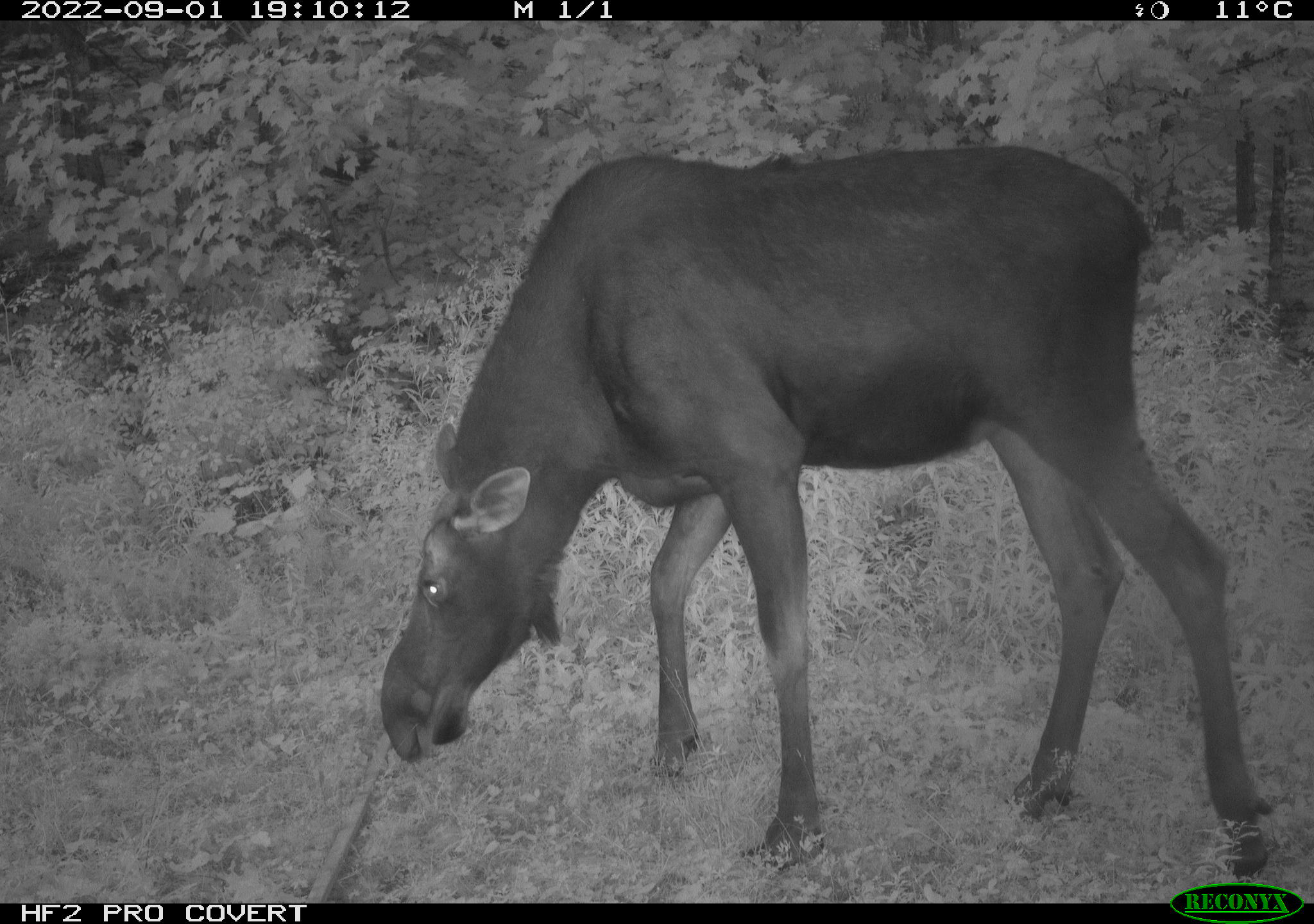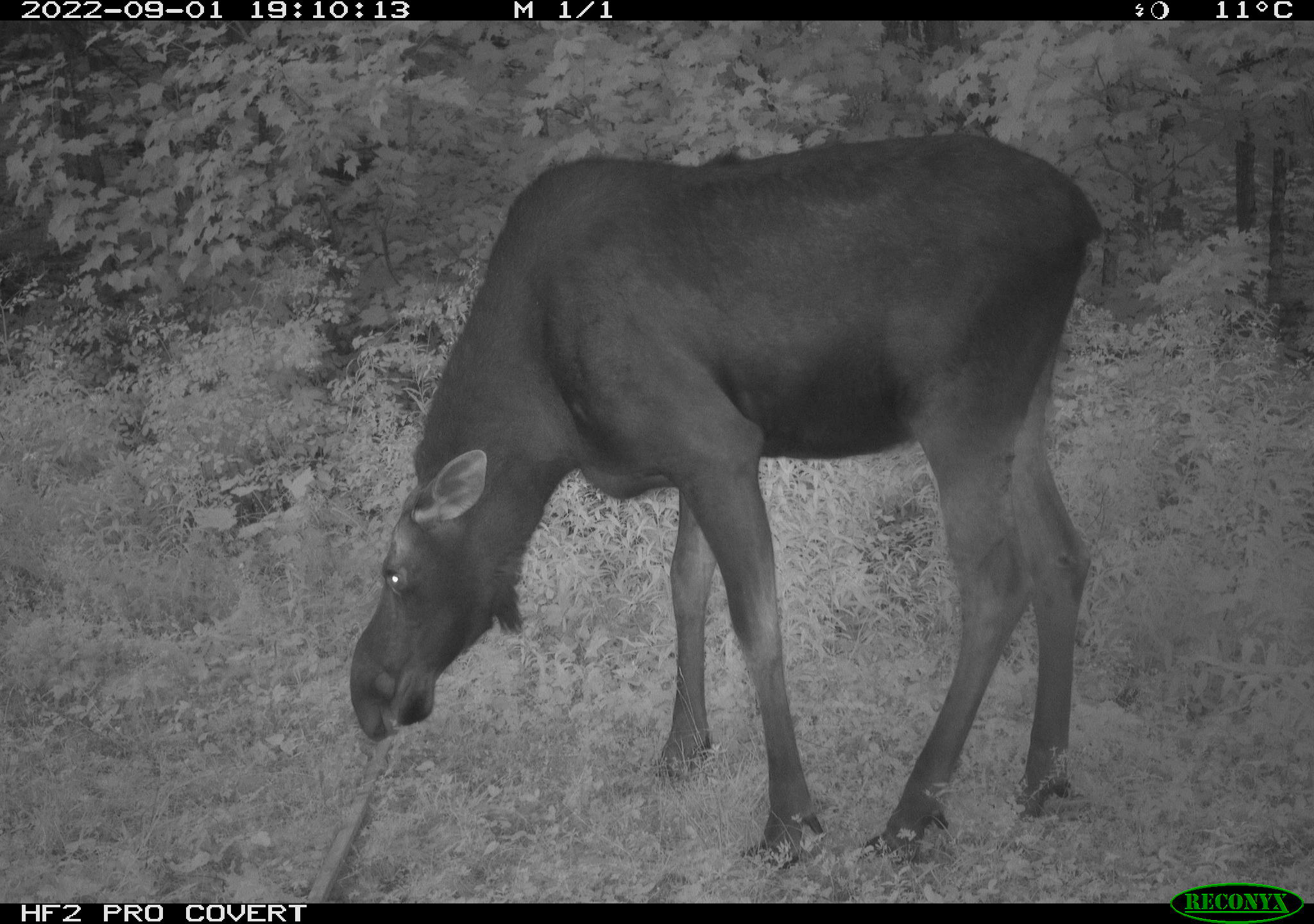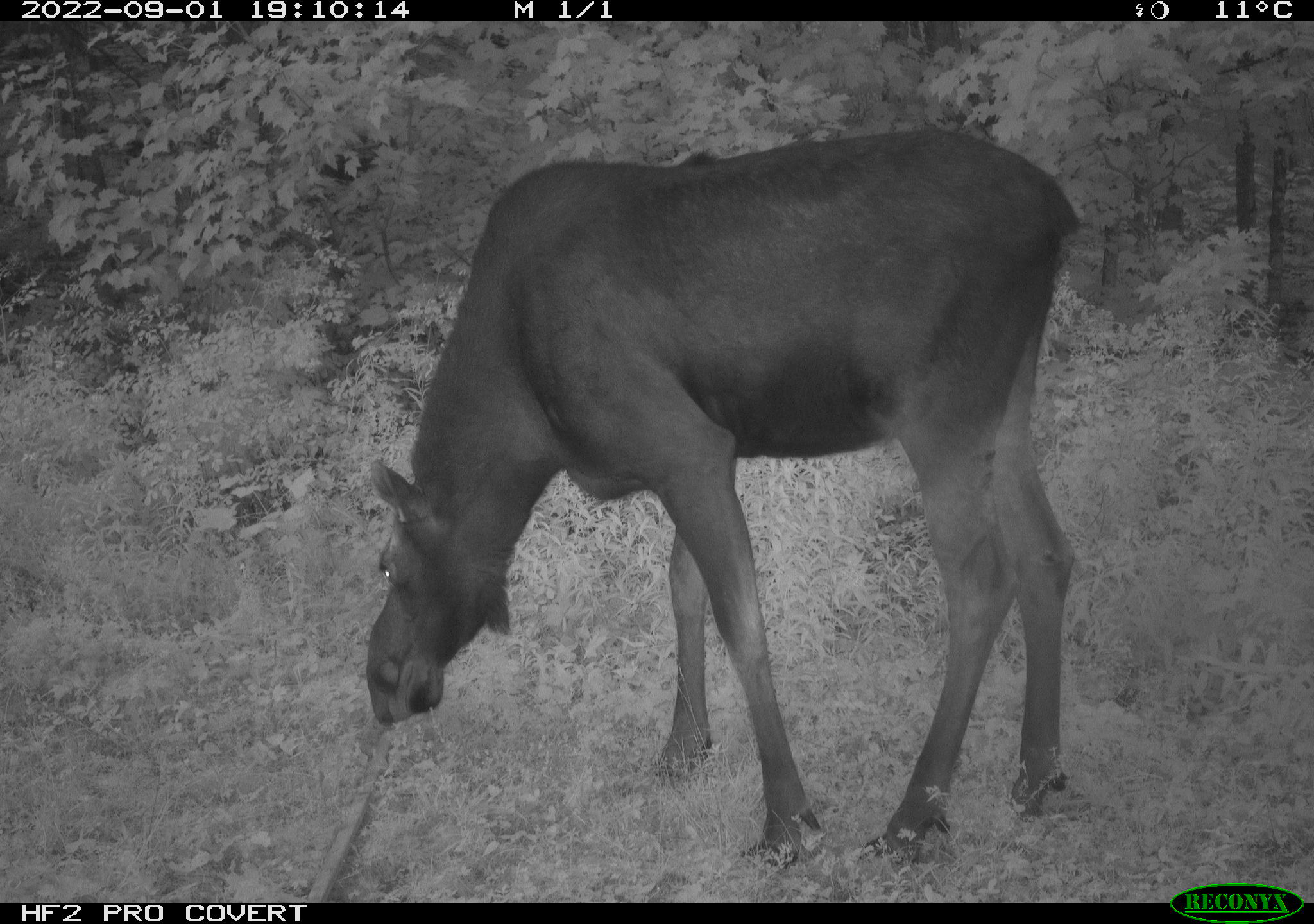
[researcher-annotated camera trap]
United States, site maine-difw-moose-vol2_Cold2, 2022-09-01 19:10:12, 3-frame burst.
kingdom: Animalia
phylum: Chordata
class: Mammalia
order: Artiodactyla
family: Cervidae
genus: Alces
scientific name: Alces alces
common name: moose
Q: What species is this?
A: Moose (Alces alces).